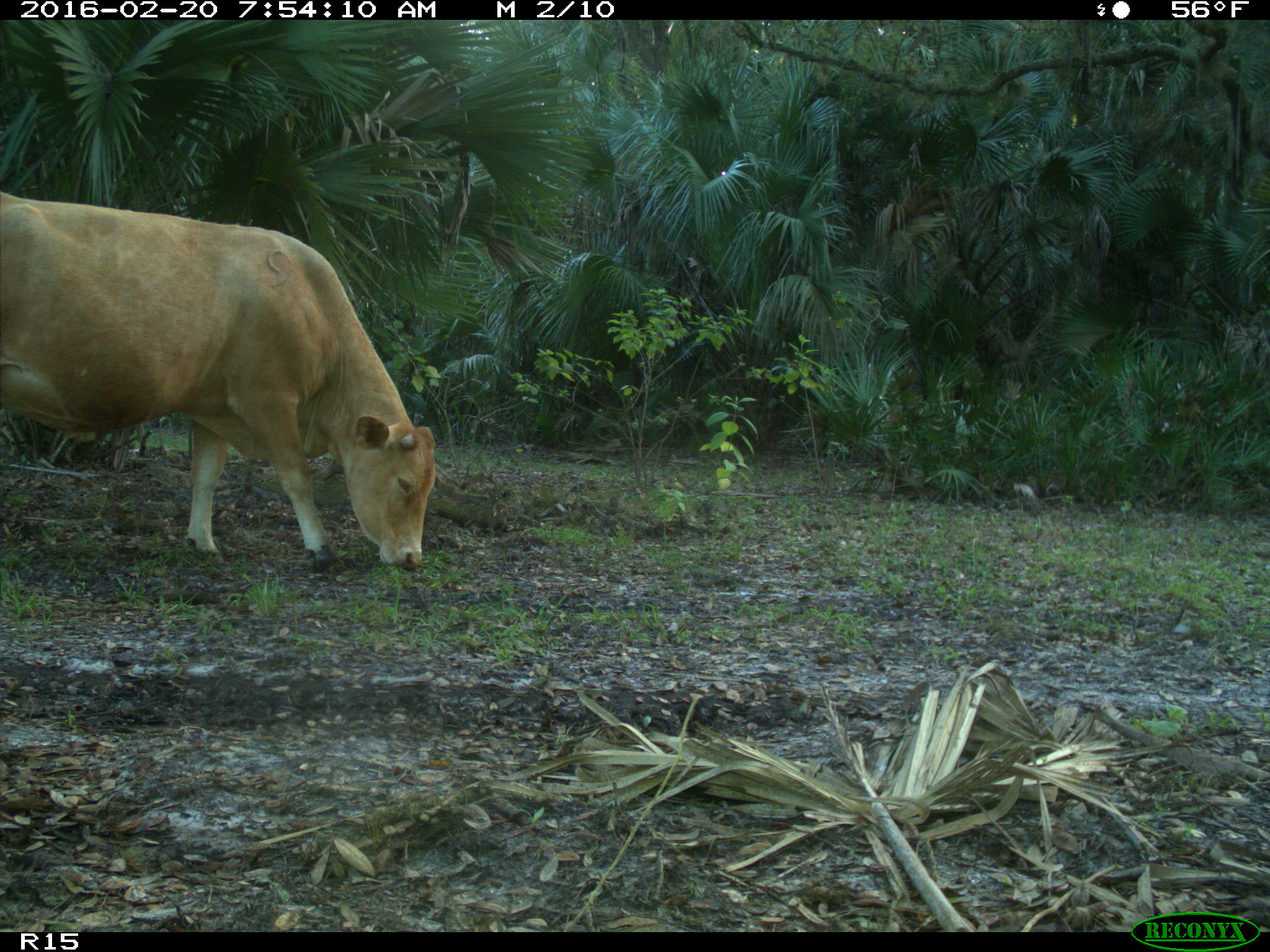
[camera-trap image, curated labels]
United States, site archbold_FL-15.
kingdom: Animalia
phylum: Chordata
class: Mammalia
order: Artiodactyla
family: Bovidae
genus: Bos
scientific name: Bos taurus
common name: domestic cow